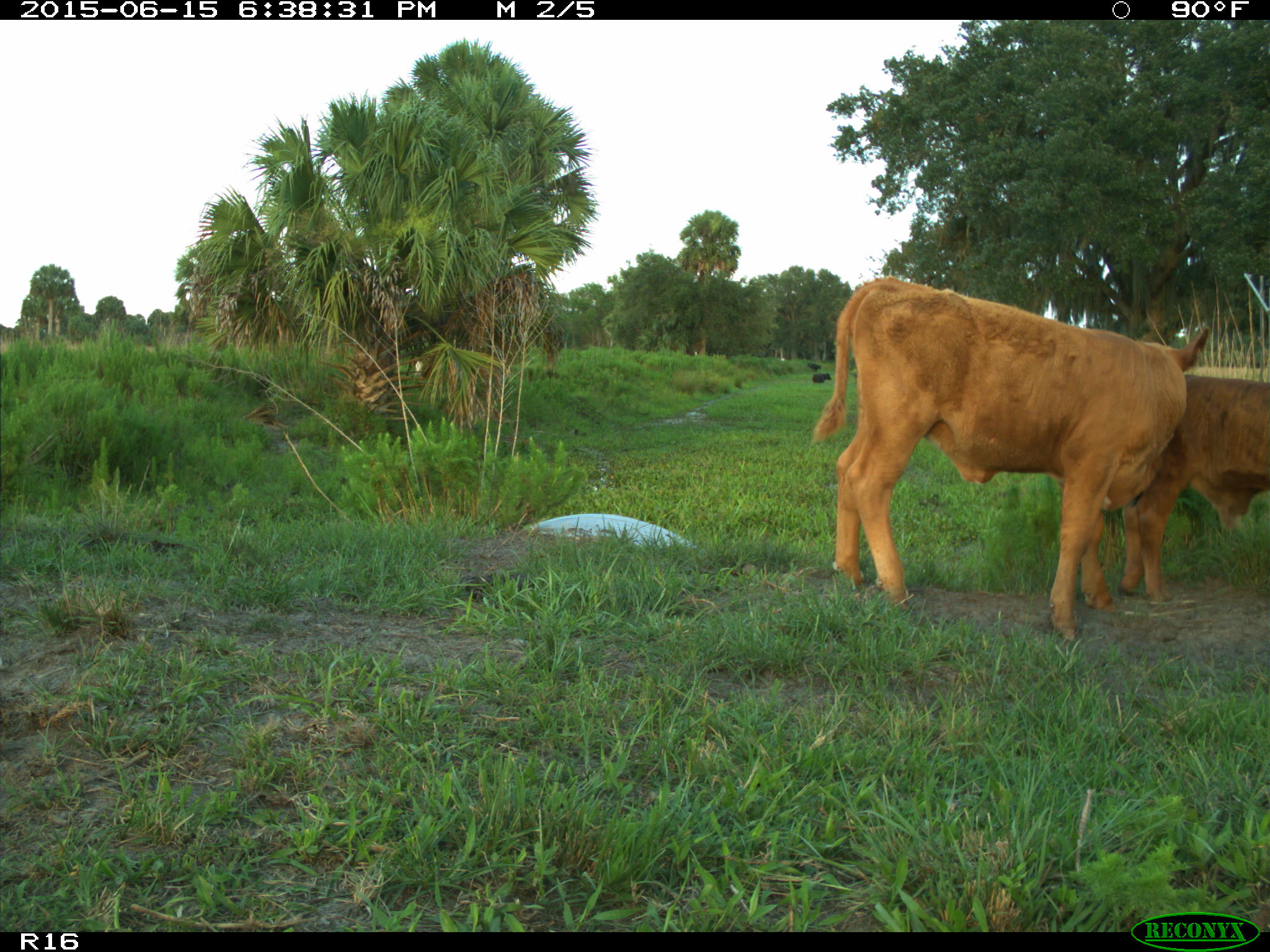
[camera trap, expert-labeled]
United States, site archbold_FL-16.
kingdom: Animalia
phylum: Chordata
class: Mammalia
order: Artiodactyla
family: Bovidae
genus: Bos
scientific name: Bos taurus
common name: domestic cow